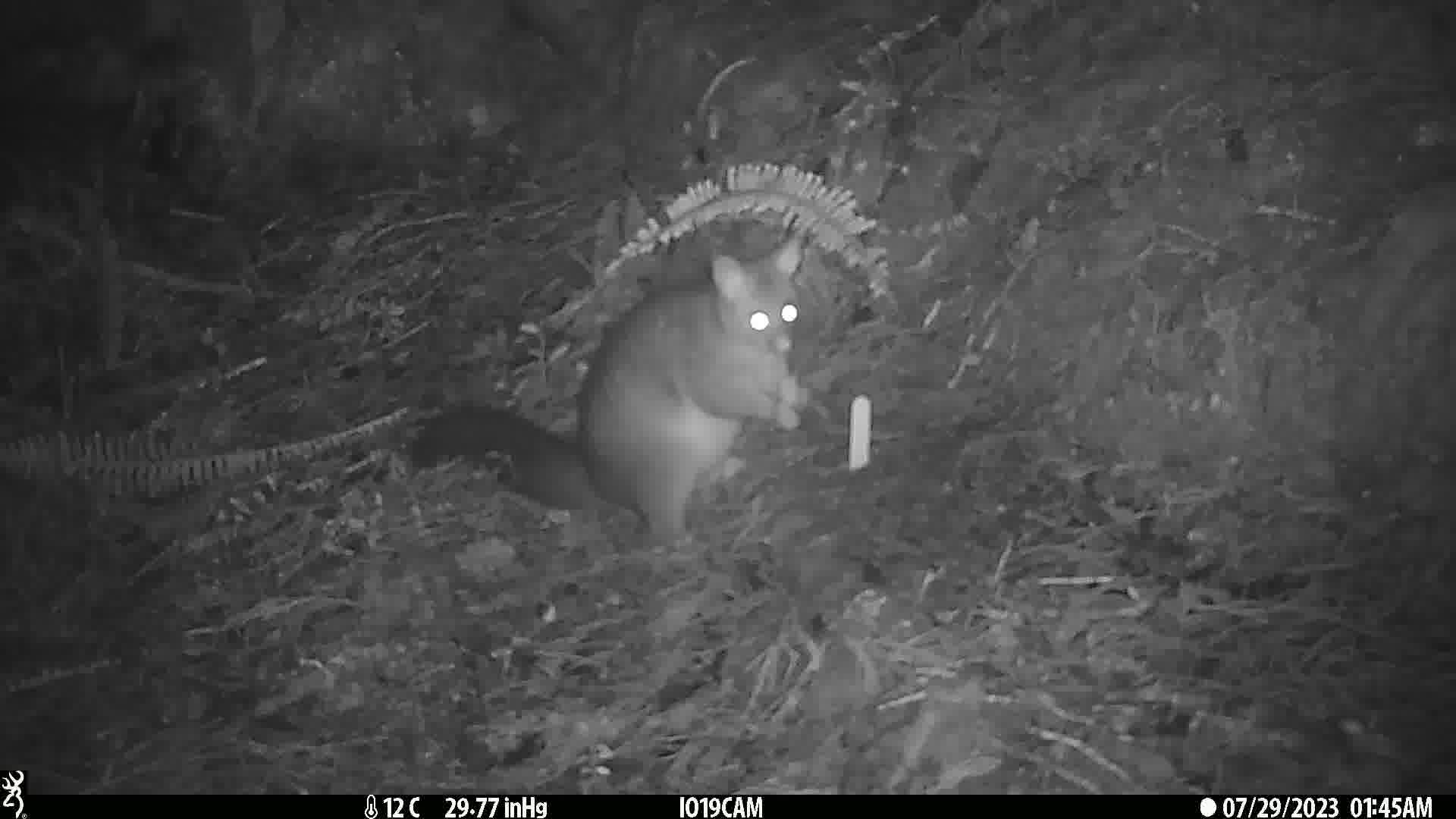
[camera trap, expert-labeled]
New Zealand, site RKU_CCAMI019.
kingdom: Animalia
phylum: Chordata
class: Mammalia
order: Diprotodontia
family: Phalangeridae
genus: Trichosurus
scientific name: Trichosurus vulpecula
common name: common brushtail possum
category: possum